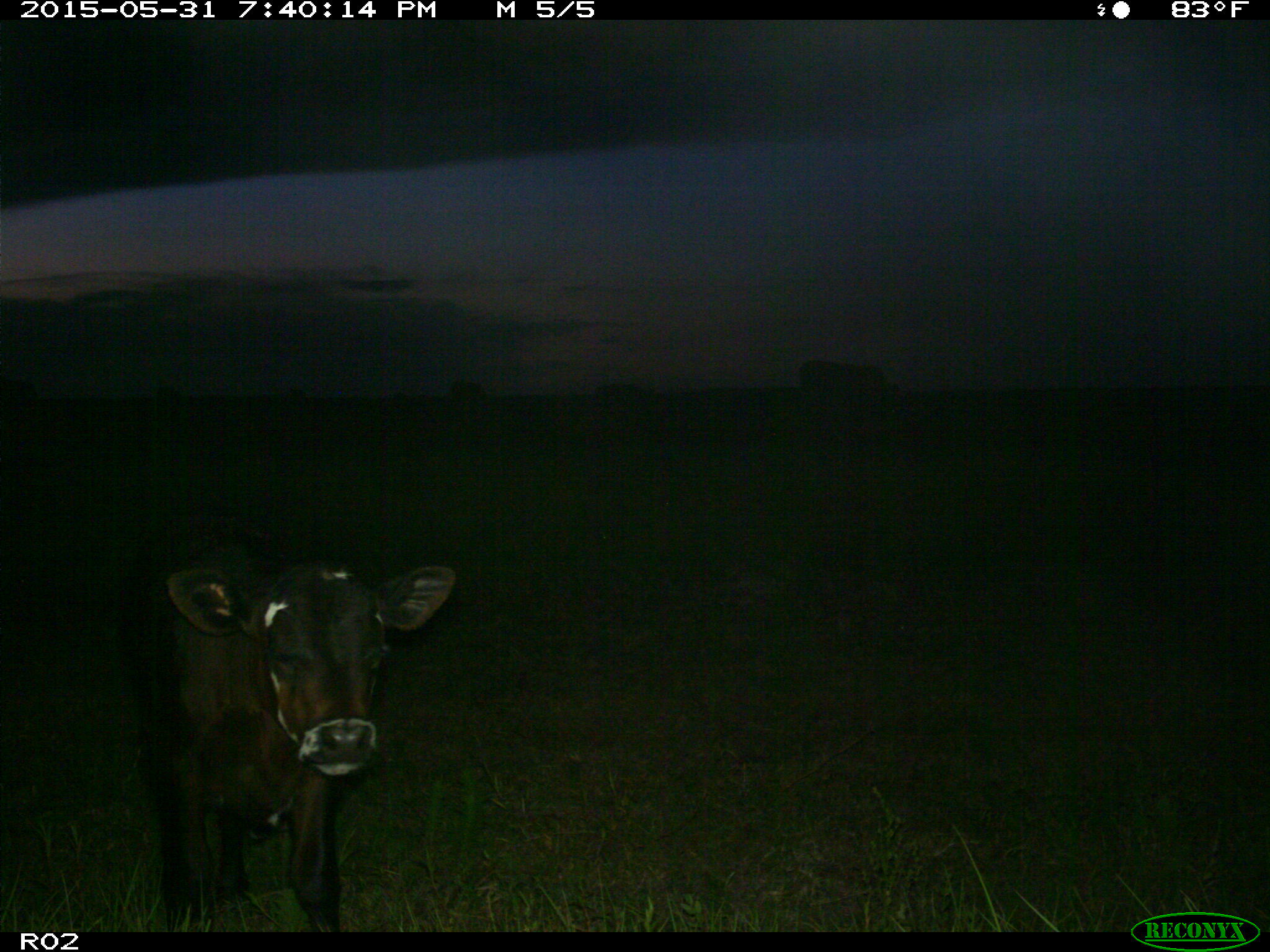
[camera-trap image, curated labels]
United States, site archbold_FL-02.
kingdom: Animalia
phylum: Chordata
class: Mammalia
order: Artiodactyla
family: Bovidae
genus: Bos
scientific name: Bos taurus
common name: domestic cow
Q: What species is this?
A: Bos taurus (domestic cow).